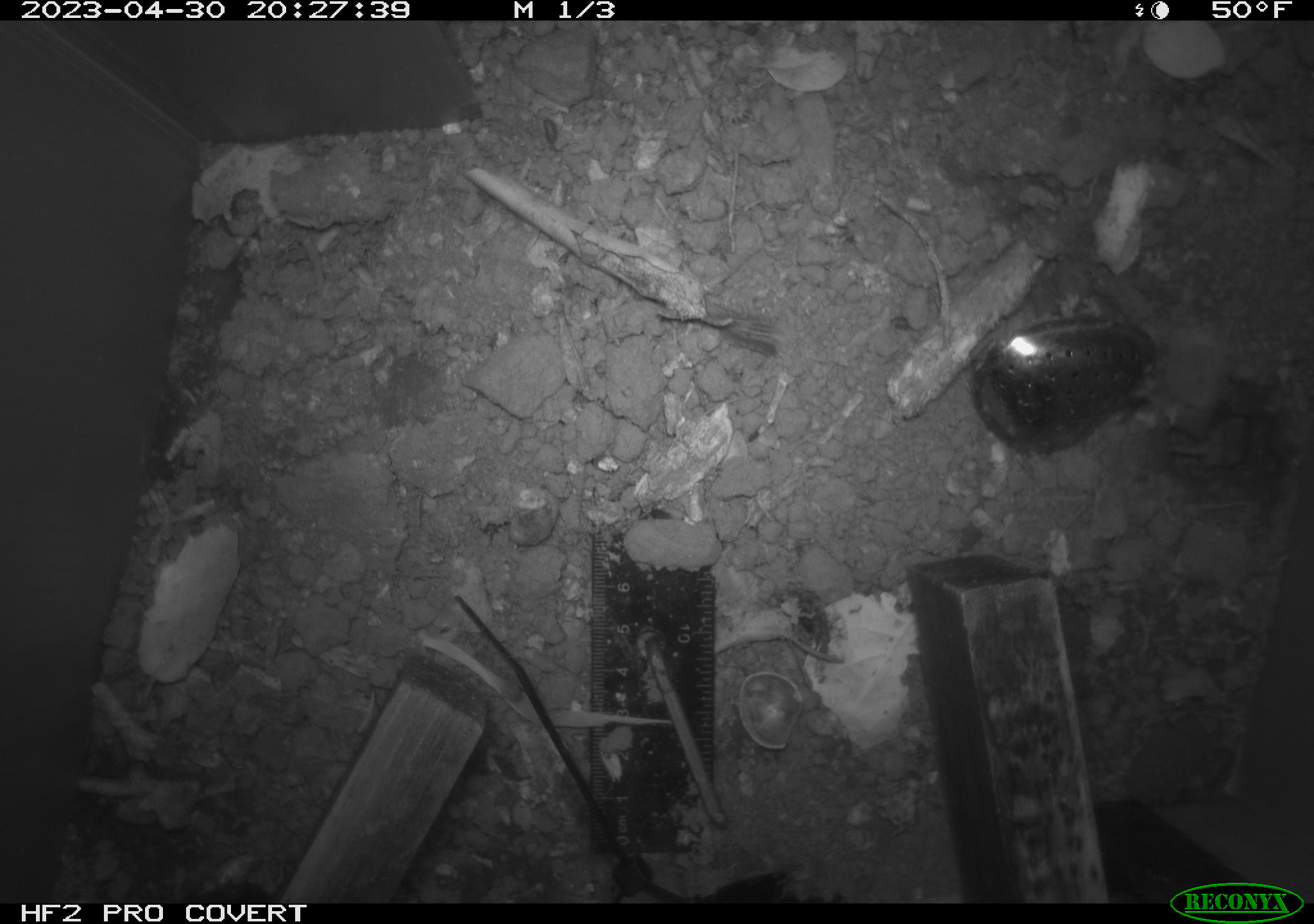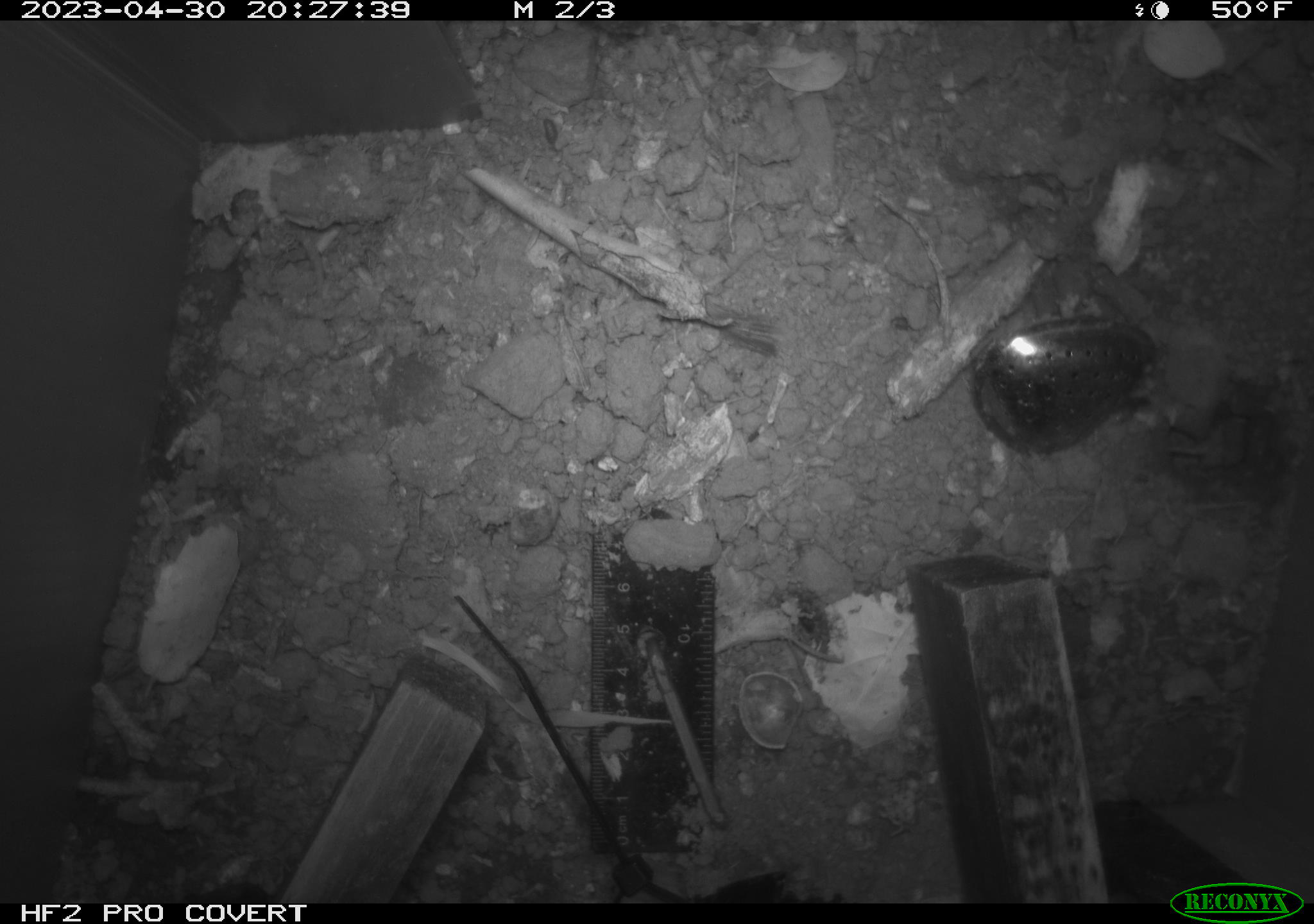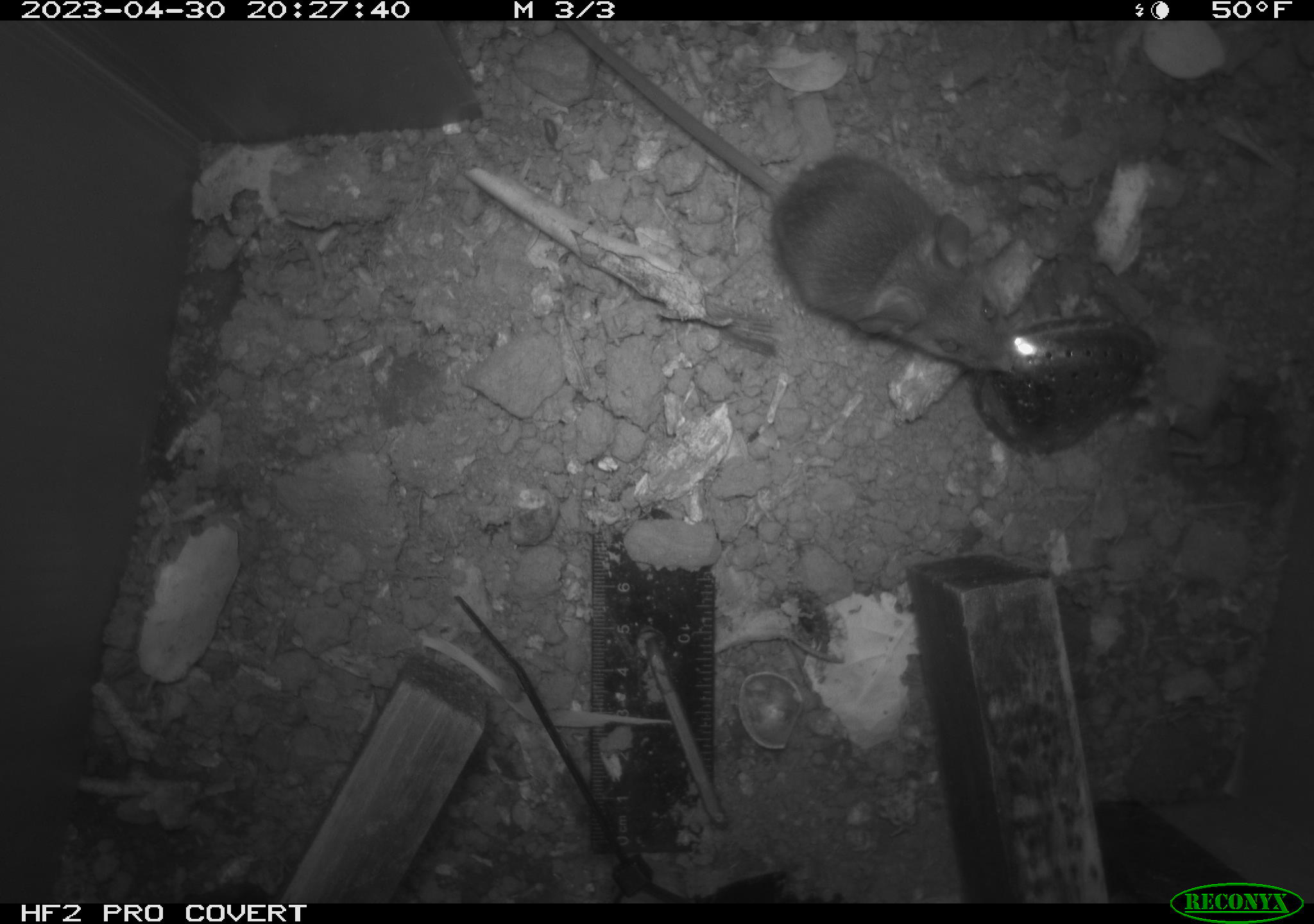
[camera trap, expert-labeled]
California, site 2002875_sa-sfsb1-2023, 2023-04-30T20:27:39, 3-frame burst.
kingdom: Animalia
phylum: Chordata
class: Mammalia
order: Rodentia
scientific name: Rodentia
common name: mouse species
Mouse species (Rodentia).